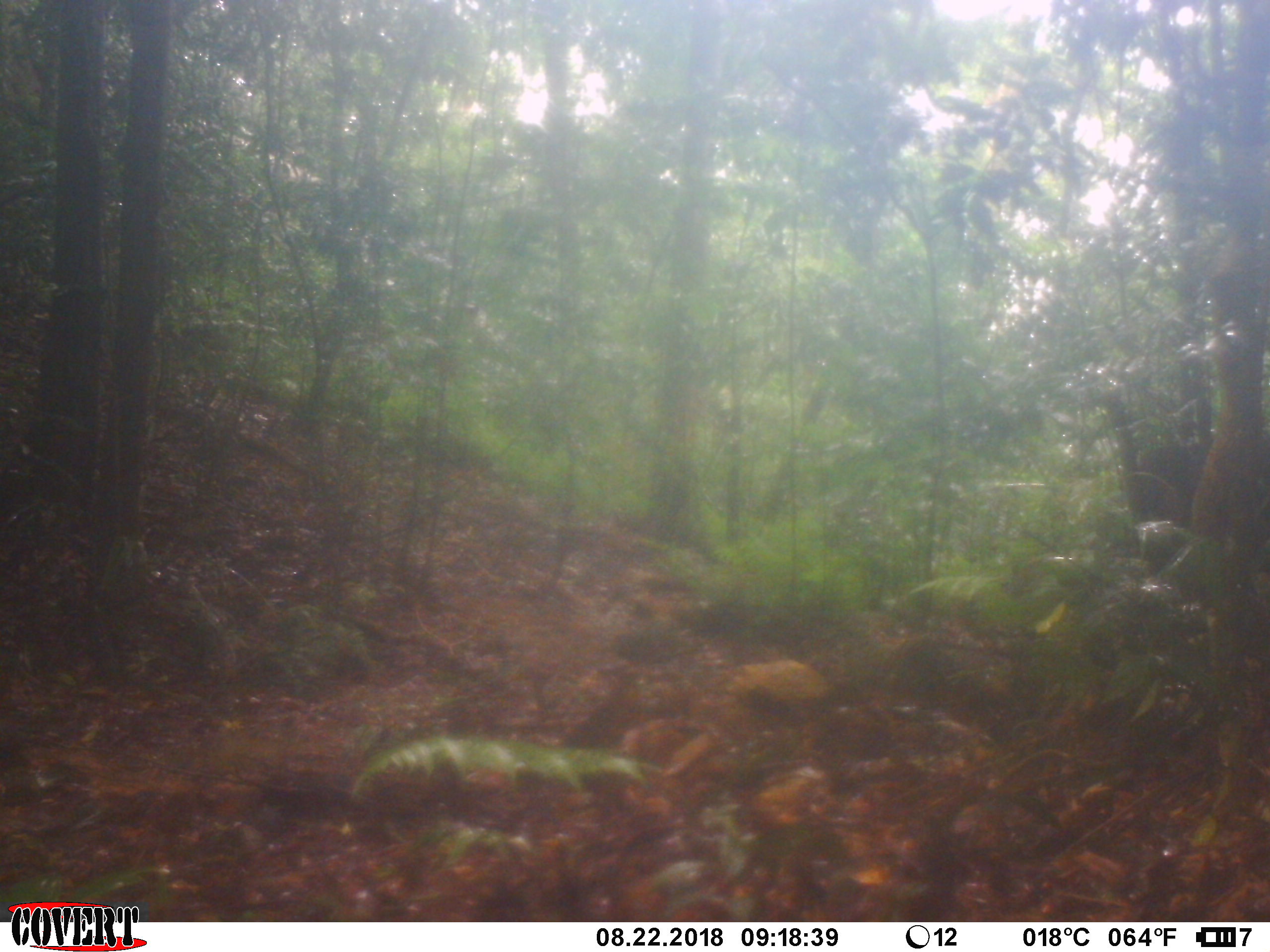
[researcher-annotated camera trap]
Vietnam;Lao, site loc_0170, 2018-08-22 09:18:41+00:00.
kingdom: Animalia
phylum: Chordata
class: Mammalia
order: Primates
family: Cercopithecidae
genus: Macaca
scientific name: Macaca arctoides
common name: stump-tailed macaque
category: stump tailed macaque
Stump tailed macaque (stump-tailed macaque) (Macaca arctoides). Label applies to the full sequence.